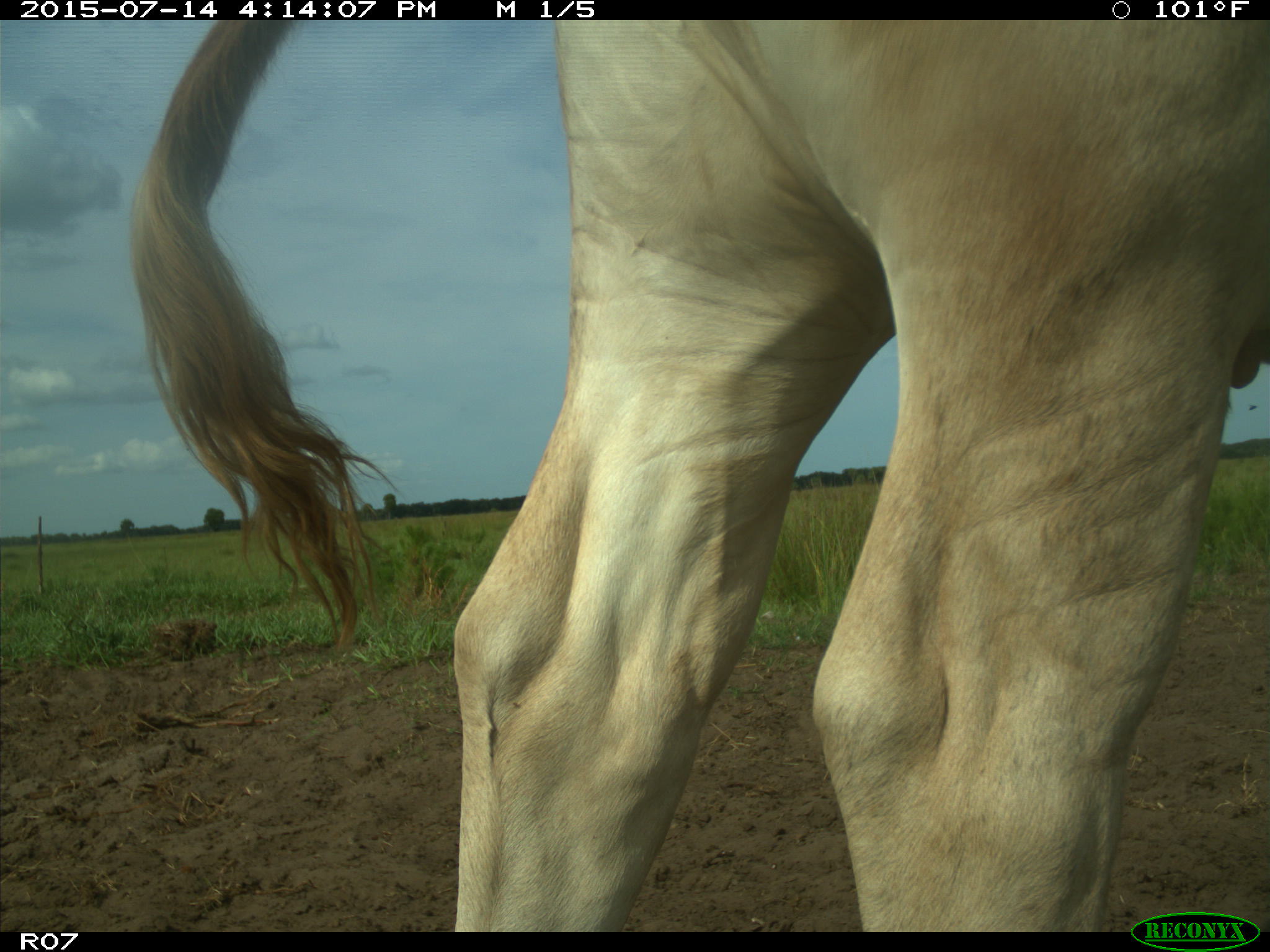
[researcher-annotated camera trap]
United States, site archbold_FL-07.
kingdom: Animalia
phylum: Chordata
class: Mammalia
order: Artiodactyla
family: Bovidae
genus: Bos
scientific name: Bos taurus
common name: domestic cow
Bos taurus (domestic cow).